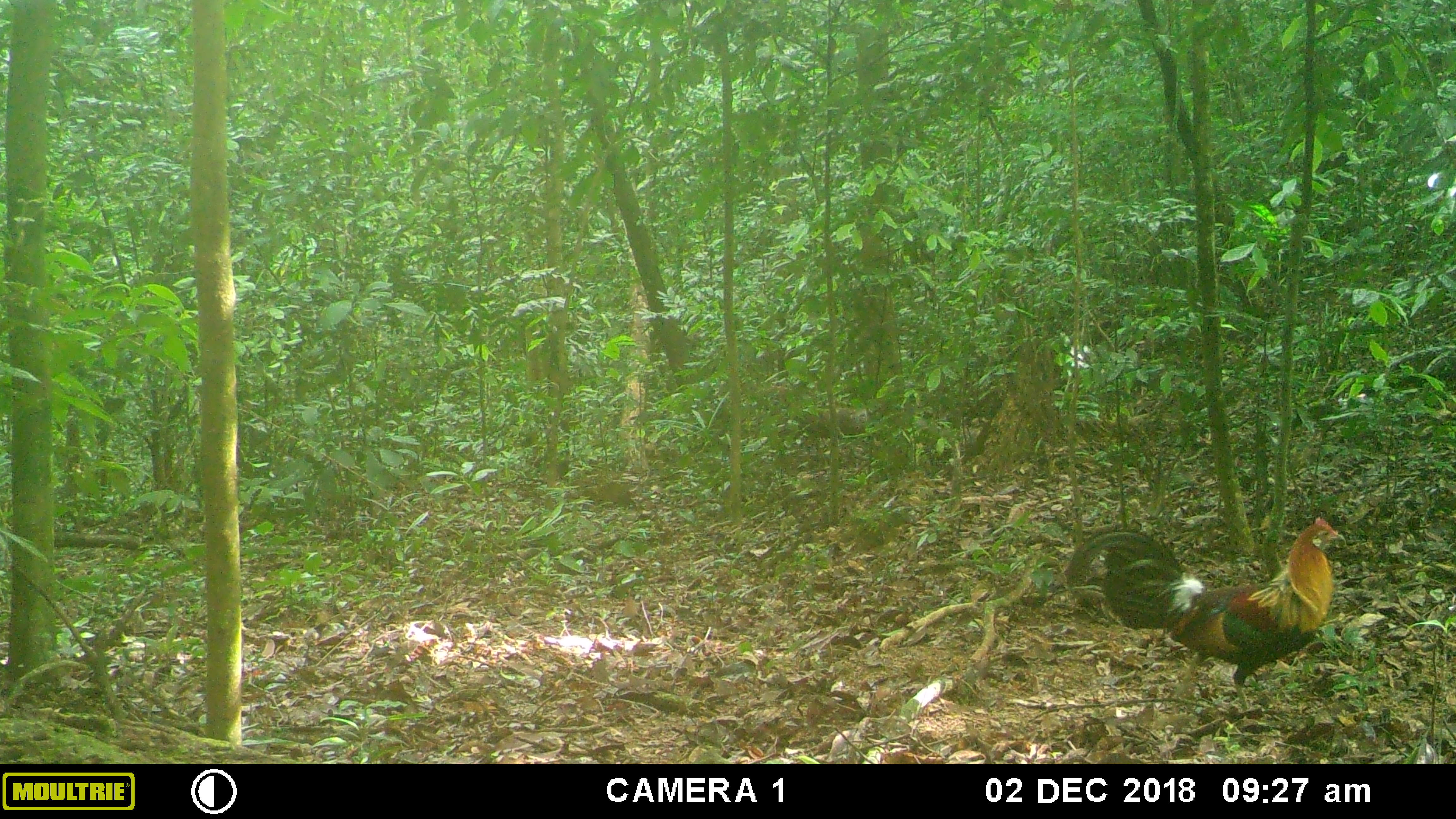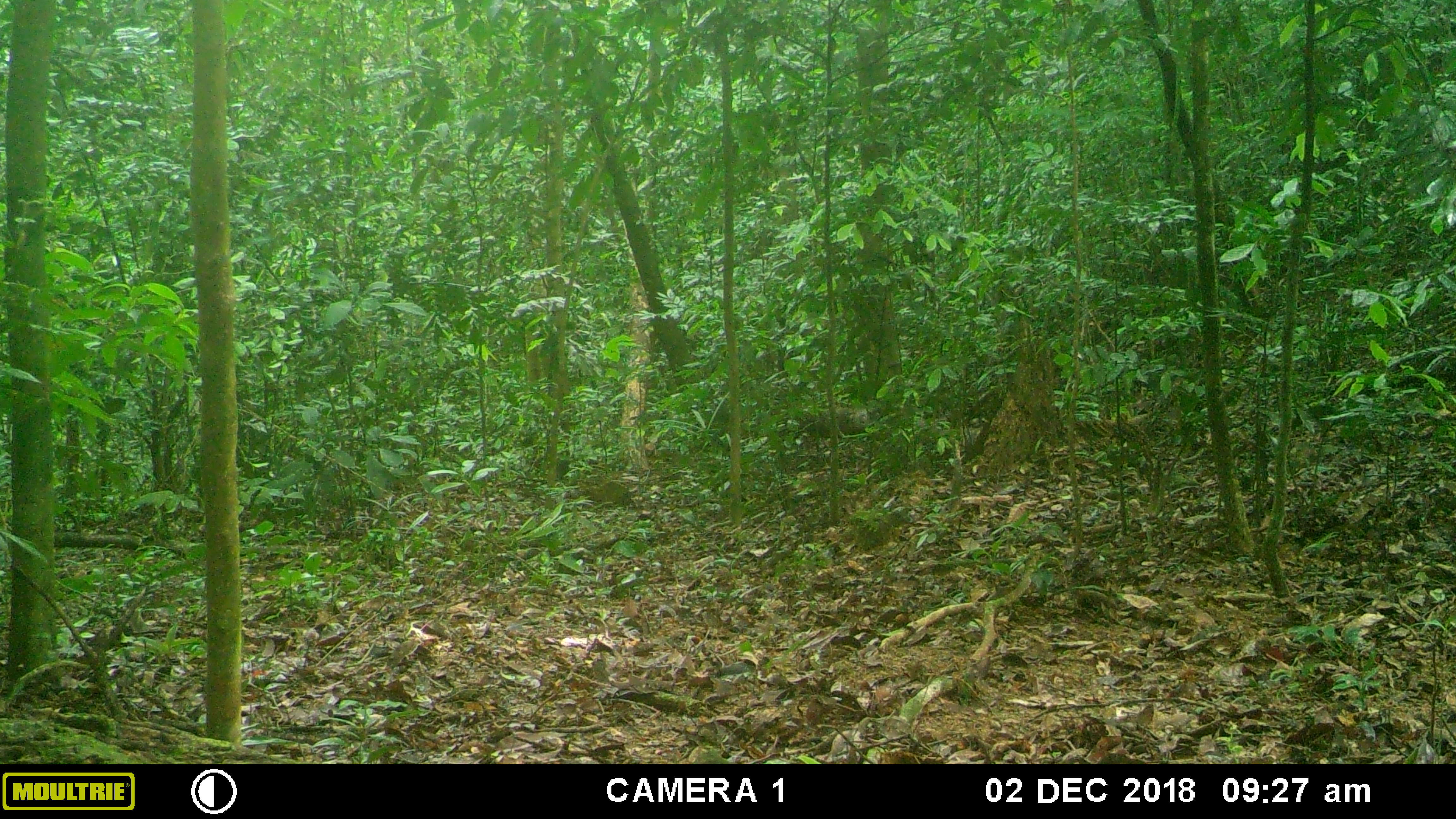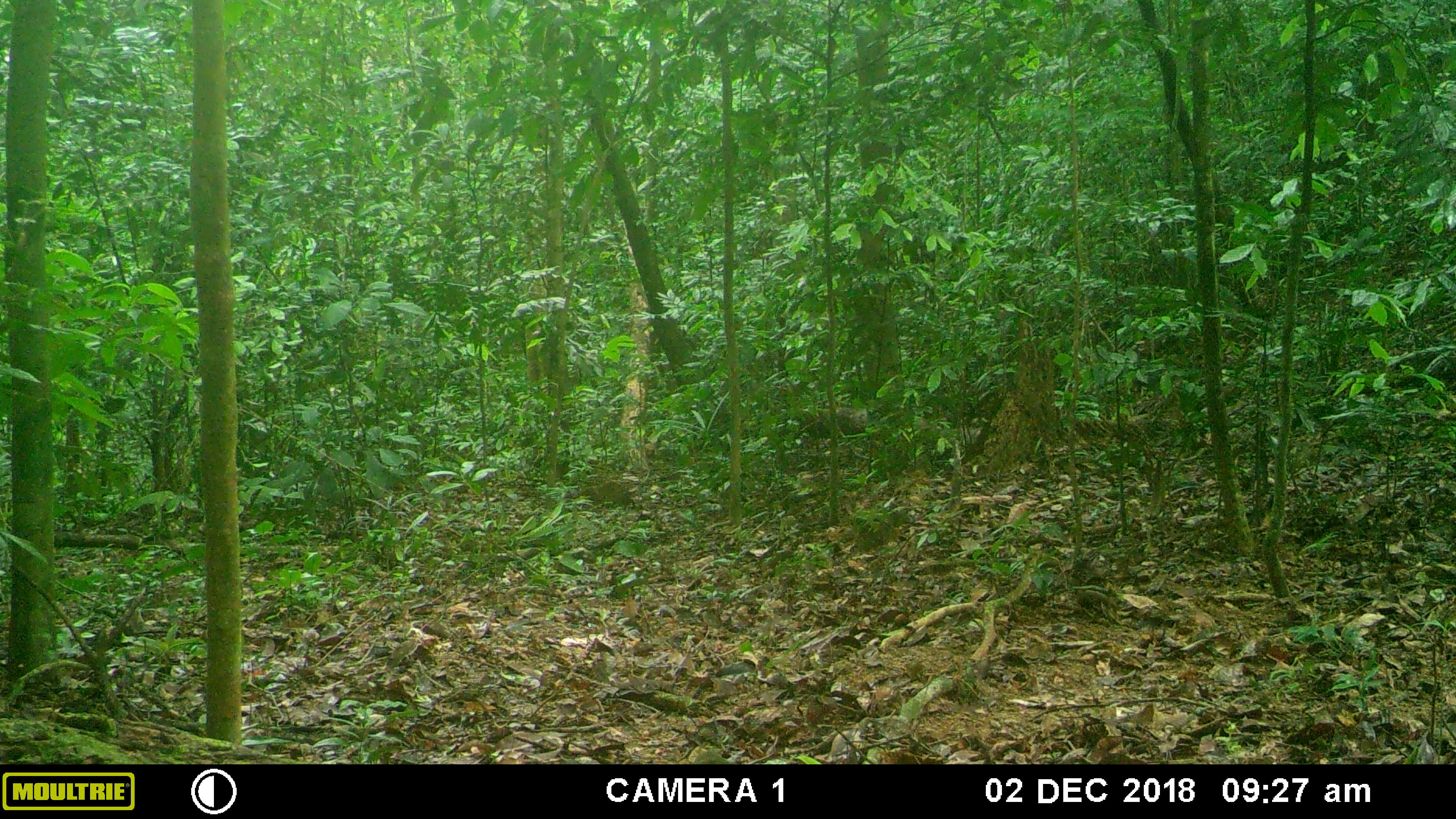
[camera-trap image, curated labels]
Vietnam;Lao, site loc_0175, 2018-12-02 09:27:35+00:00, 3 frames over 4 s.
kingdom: Animalia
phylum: Chordata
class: Aves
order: Galliformes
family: Phasianidae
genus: Gallus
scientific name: Gallus gallus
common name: red junglefowl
Red junglefowl (Gallus gallus). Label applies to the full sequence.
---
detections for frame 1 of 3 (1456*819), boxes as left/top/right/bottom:
red junglefowl: 1065/515/1345/711